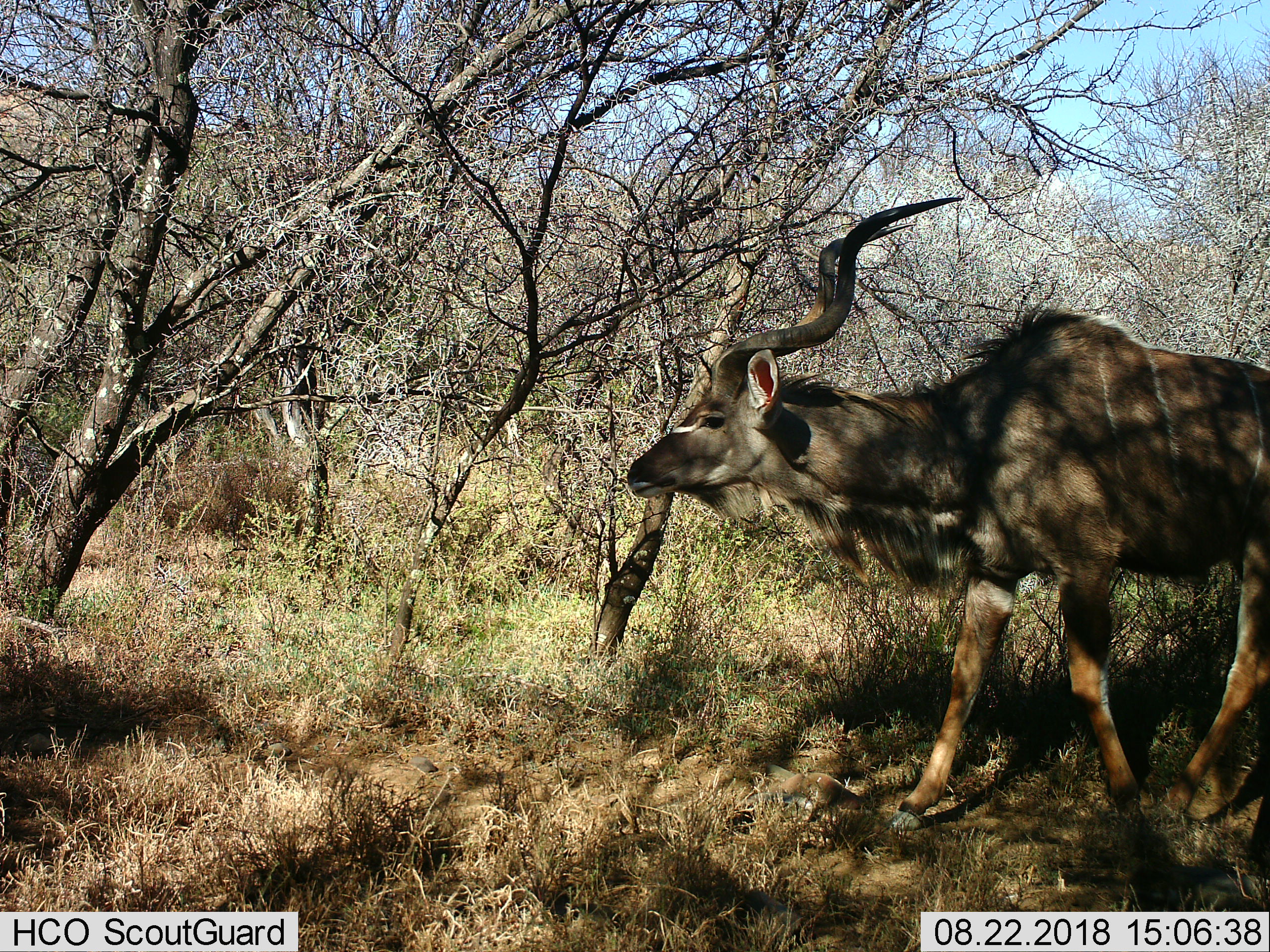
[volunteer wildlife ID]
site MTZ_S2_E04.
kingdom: Animalia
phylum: Chordata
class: Mammalia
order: Artiodactyla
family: Bovidae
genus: Tragelaphus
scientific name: Tragelaphus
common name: kudu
Kudu (Tragelaphus), count 1. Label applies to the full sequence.